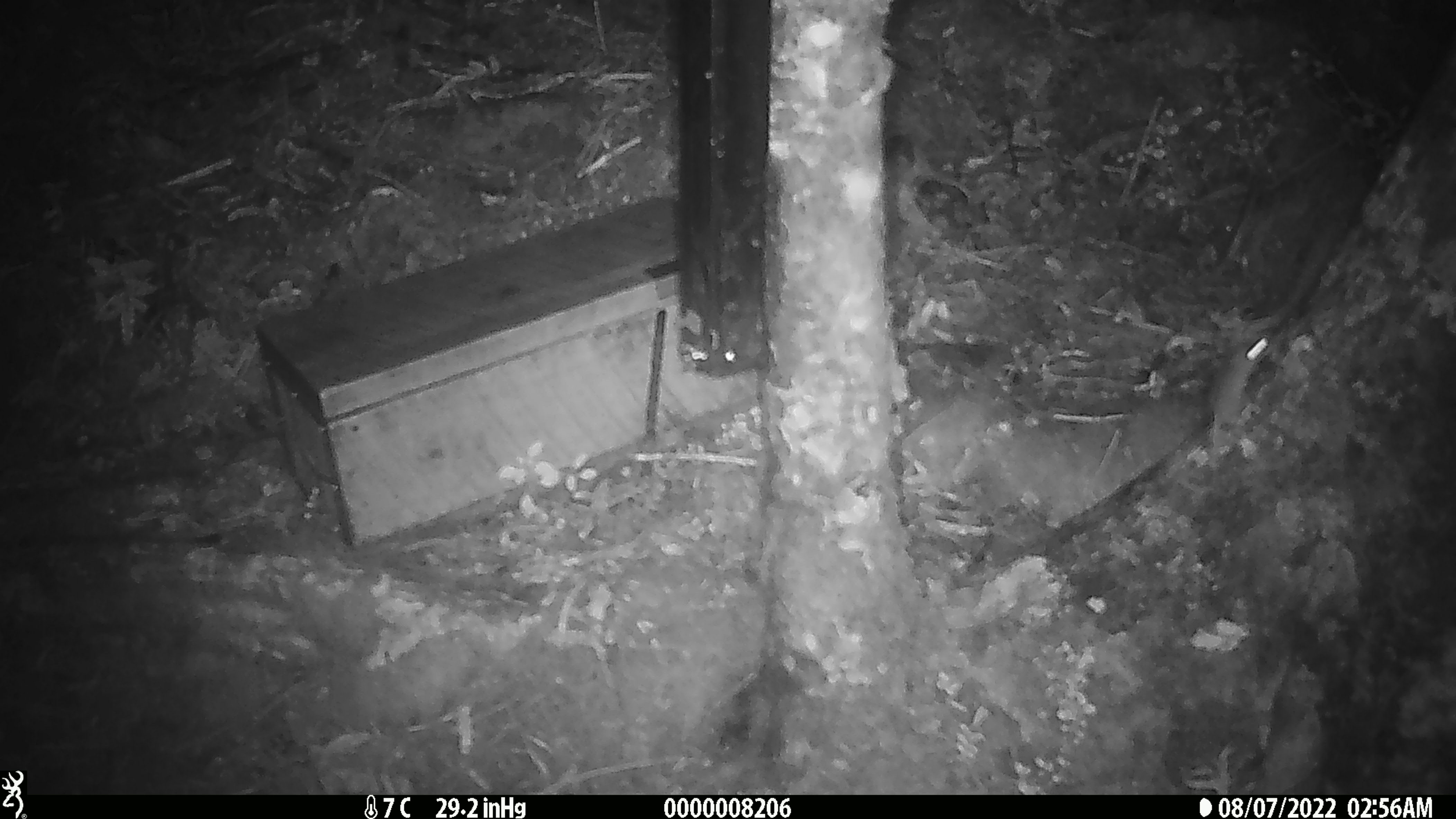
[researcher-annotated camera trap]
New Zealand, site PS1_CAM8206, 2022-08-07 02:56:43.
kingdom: Animalia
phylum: Chordata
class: Mammalia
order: Rodentia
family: Muridae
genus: Mus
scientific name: Mus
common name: mouse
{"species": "mouse (Mus)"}